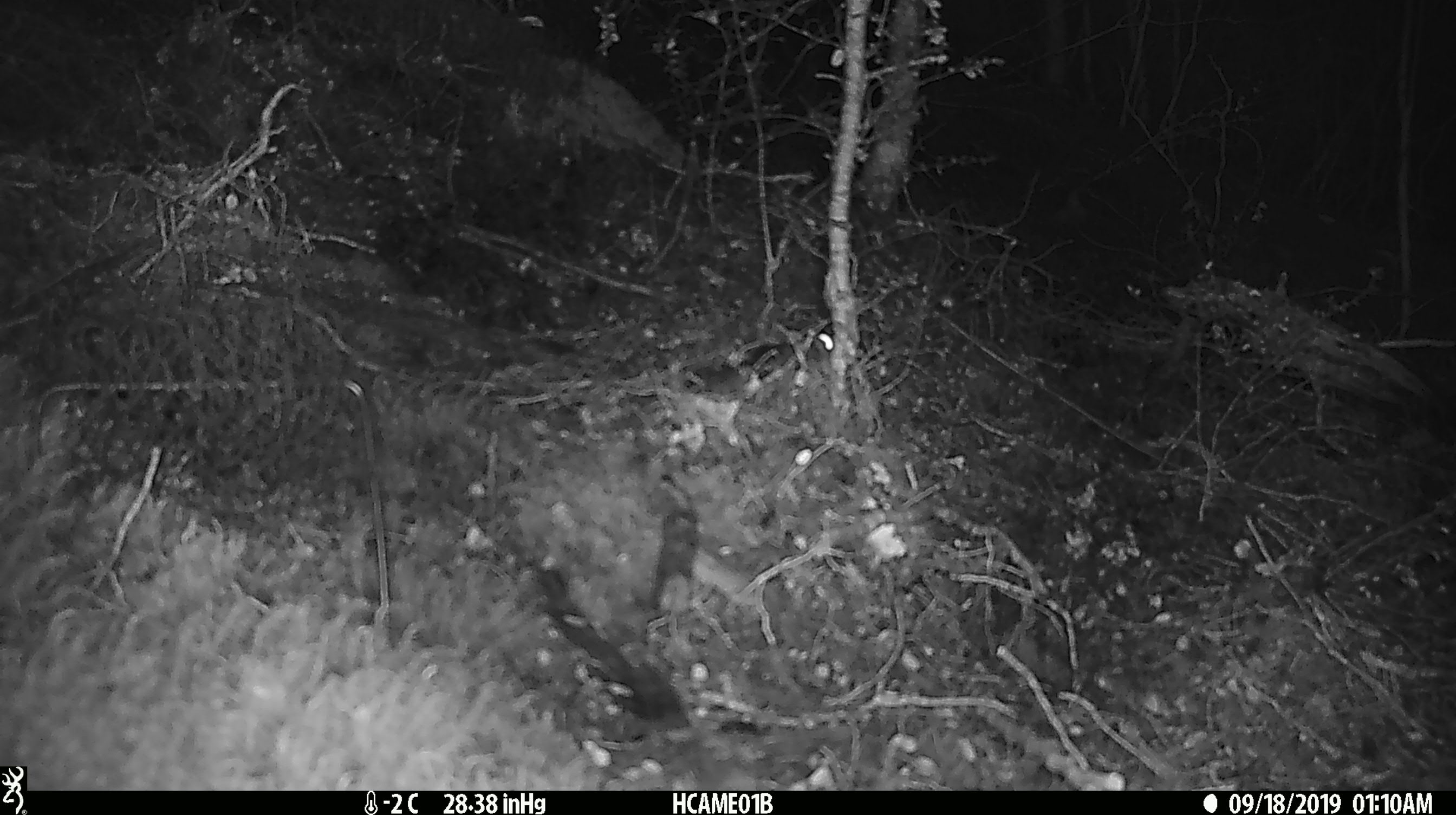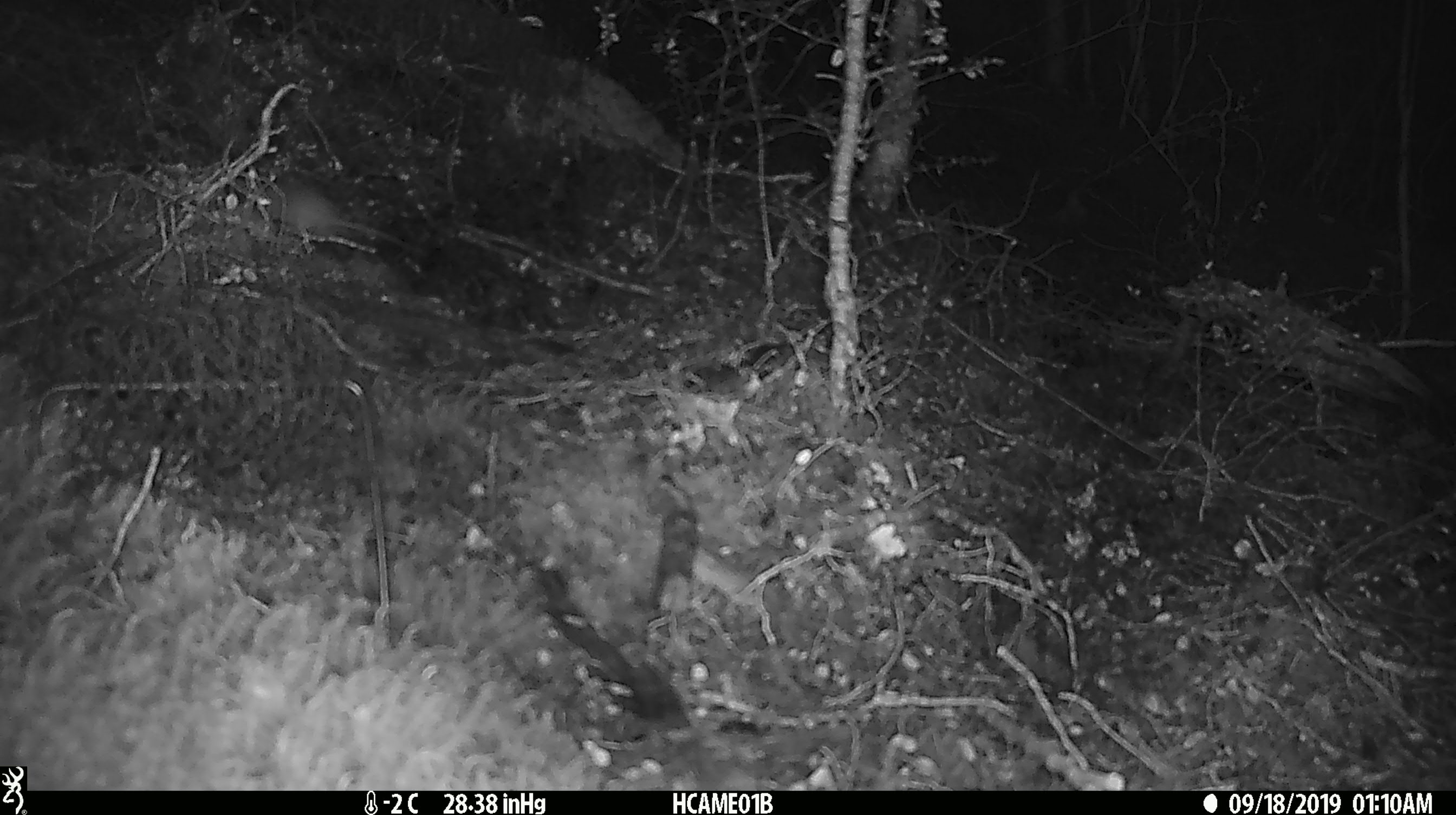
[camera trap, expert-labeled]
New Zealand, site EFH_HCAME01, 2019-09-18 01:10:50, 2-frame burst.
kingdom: Animalia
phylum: Chordata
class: Mammalia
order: Rodentia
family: Muridae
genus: Mus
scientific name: Mus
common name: mouse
Mouse (Mus).